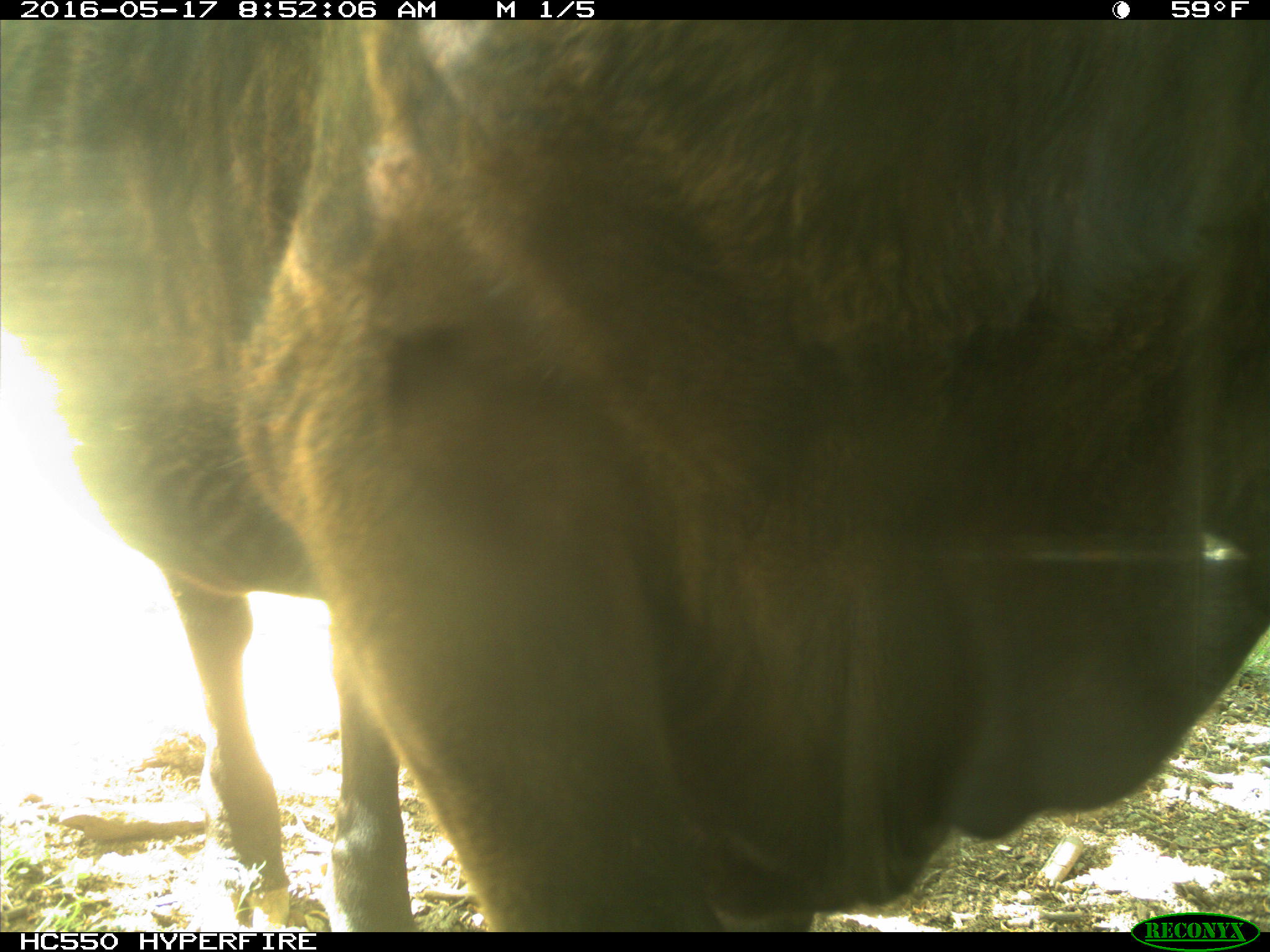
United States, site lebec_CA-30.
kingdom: Animalia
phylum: Chordata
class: Mammalia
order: Artiodactyla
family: Bovidae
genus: Bos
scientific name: Bos taurus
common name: domestic cow